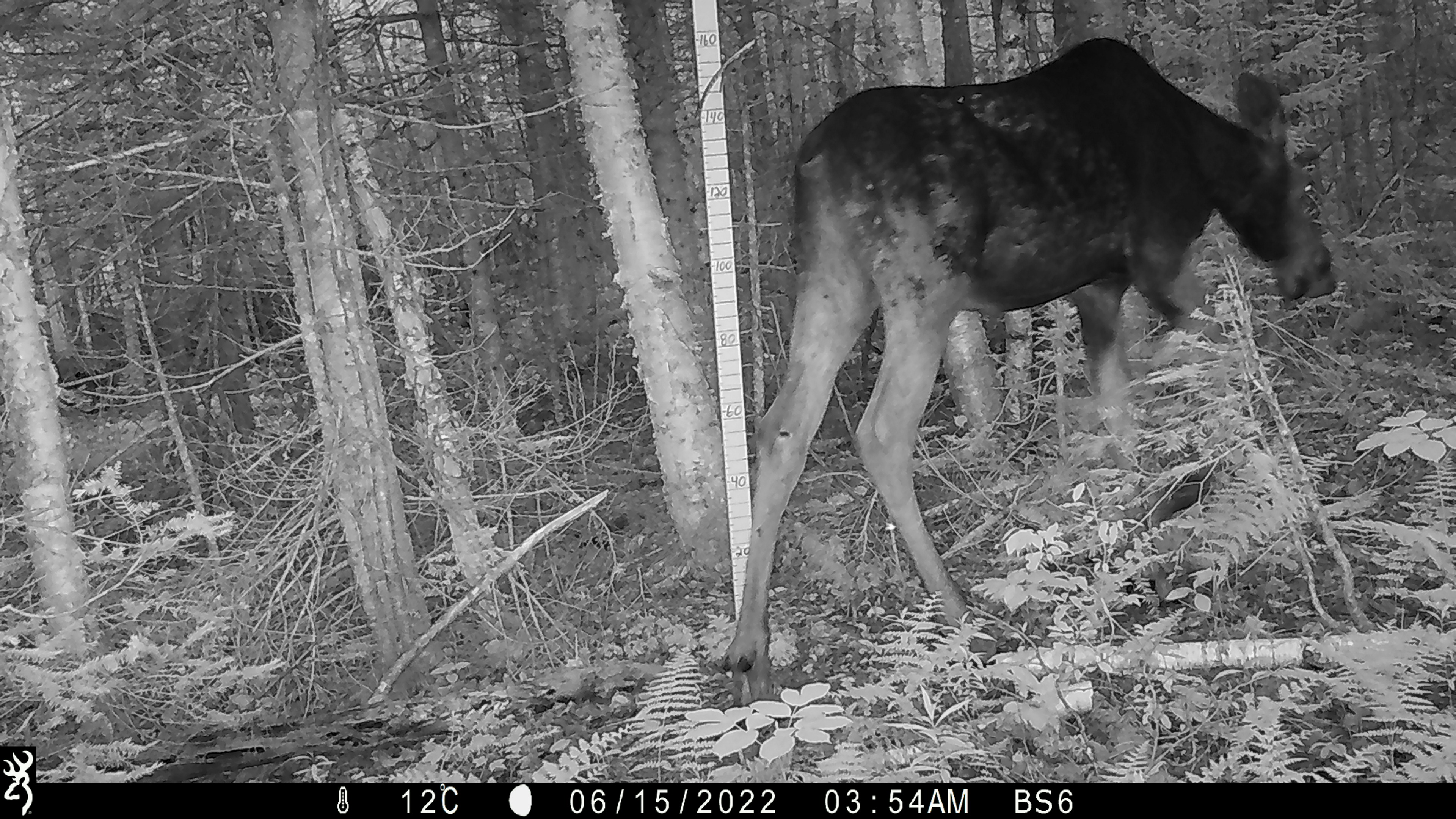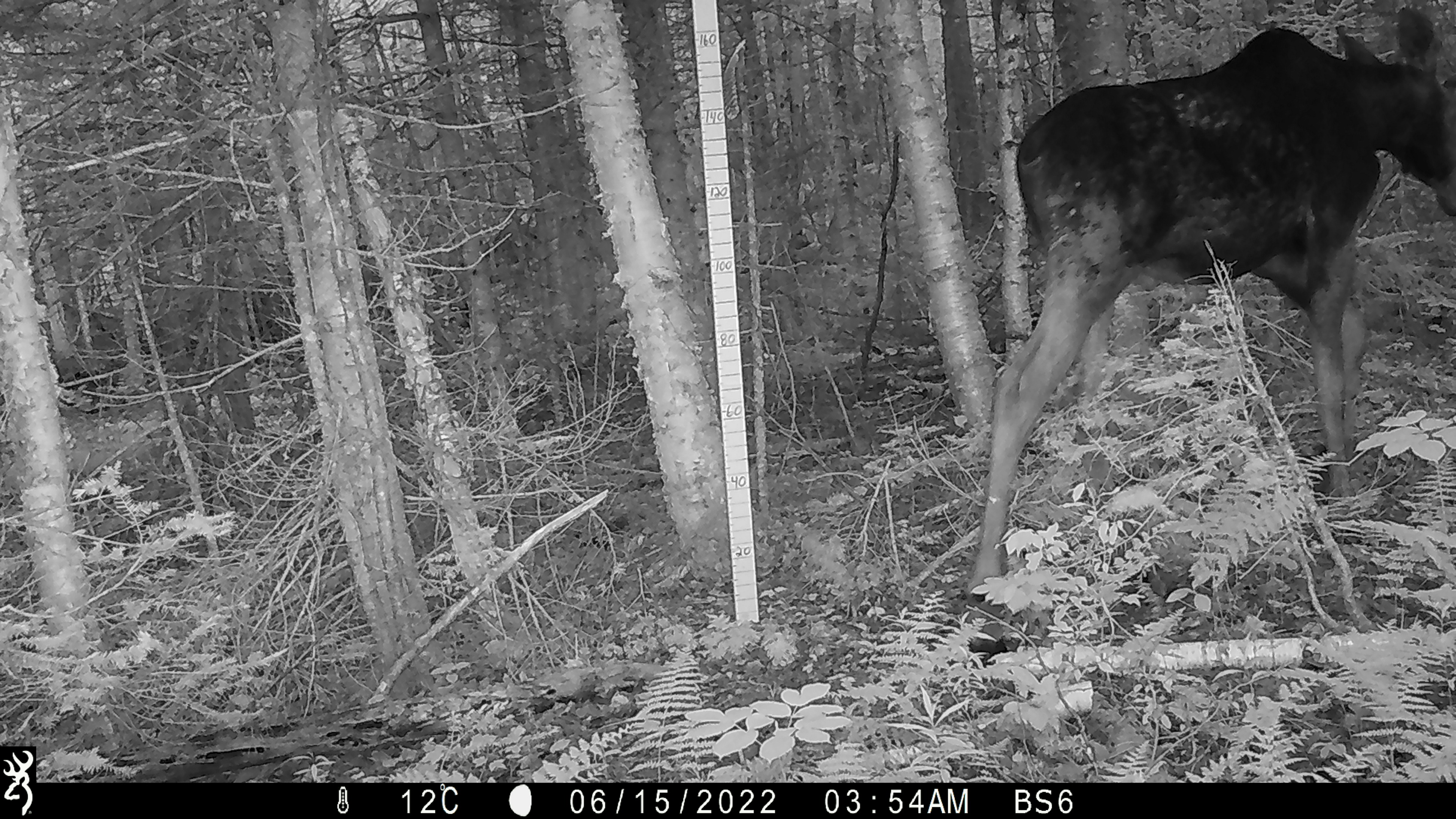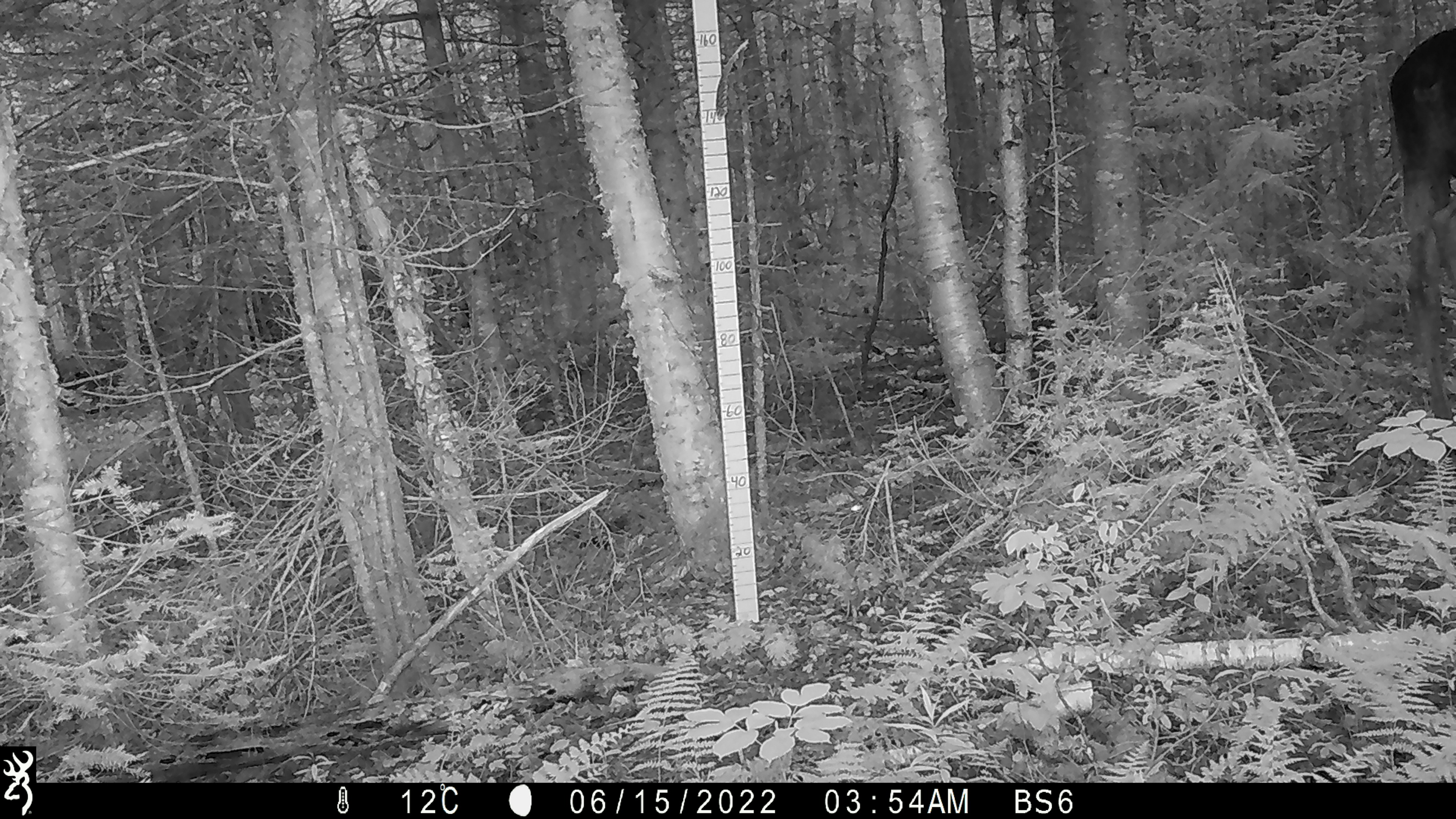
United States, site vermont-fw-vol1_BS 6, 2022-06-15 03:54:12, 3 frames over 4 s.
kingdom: Animalia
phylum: Chordata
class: Mammalia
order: Artiodactyla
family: Cervidae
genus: Alces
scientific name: Alces alces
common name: moose